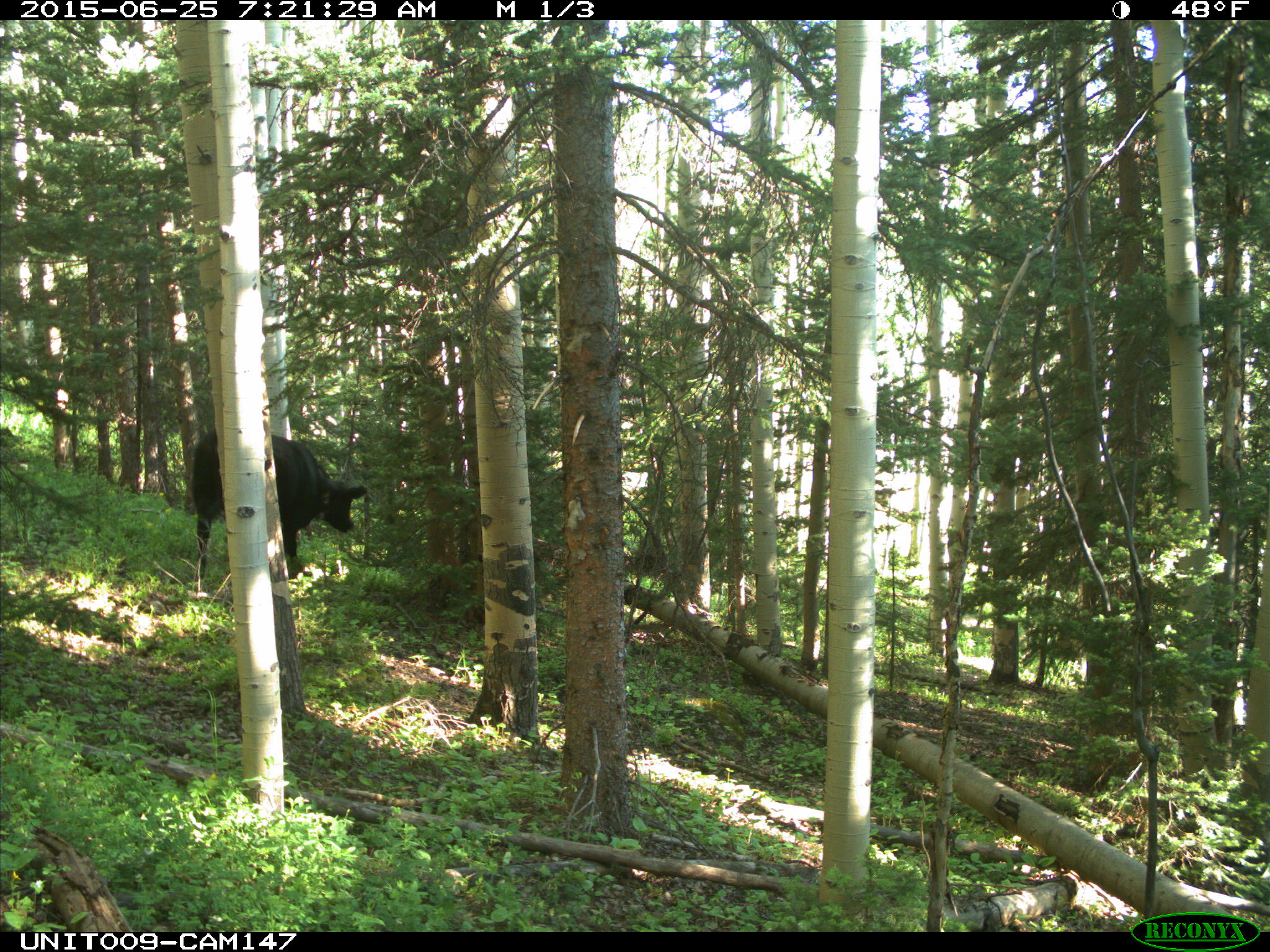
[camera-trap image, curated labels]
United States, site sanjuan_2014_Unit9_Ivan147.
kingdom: Animalia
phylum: Chordata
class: Mammalia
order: Artiodactyla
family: Bovidae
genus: Bos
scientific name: Bos taurus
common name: domestic cow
Bos taurus (domestic cow).